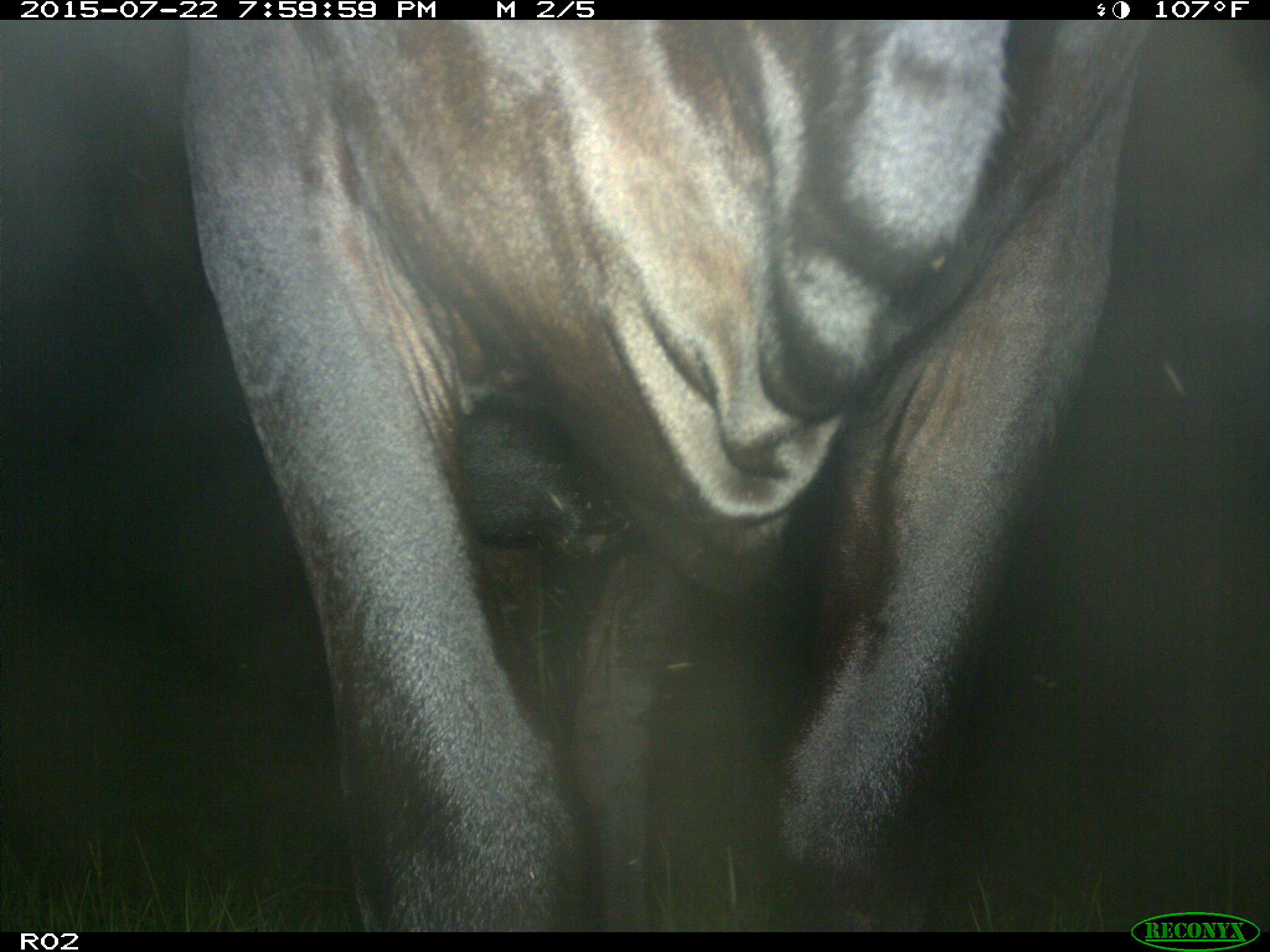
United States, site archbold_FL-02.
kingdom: Animalia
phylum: Chordata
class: Mammalia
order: Artiodactyla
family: Bovidae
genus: Bos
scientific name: Bos taurus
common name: domestic cow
Bos taurus (domestic cow).